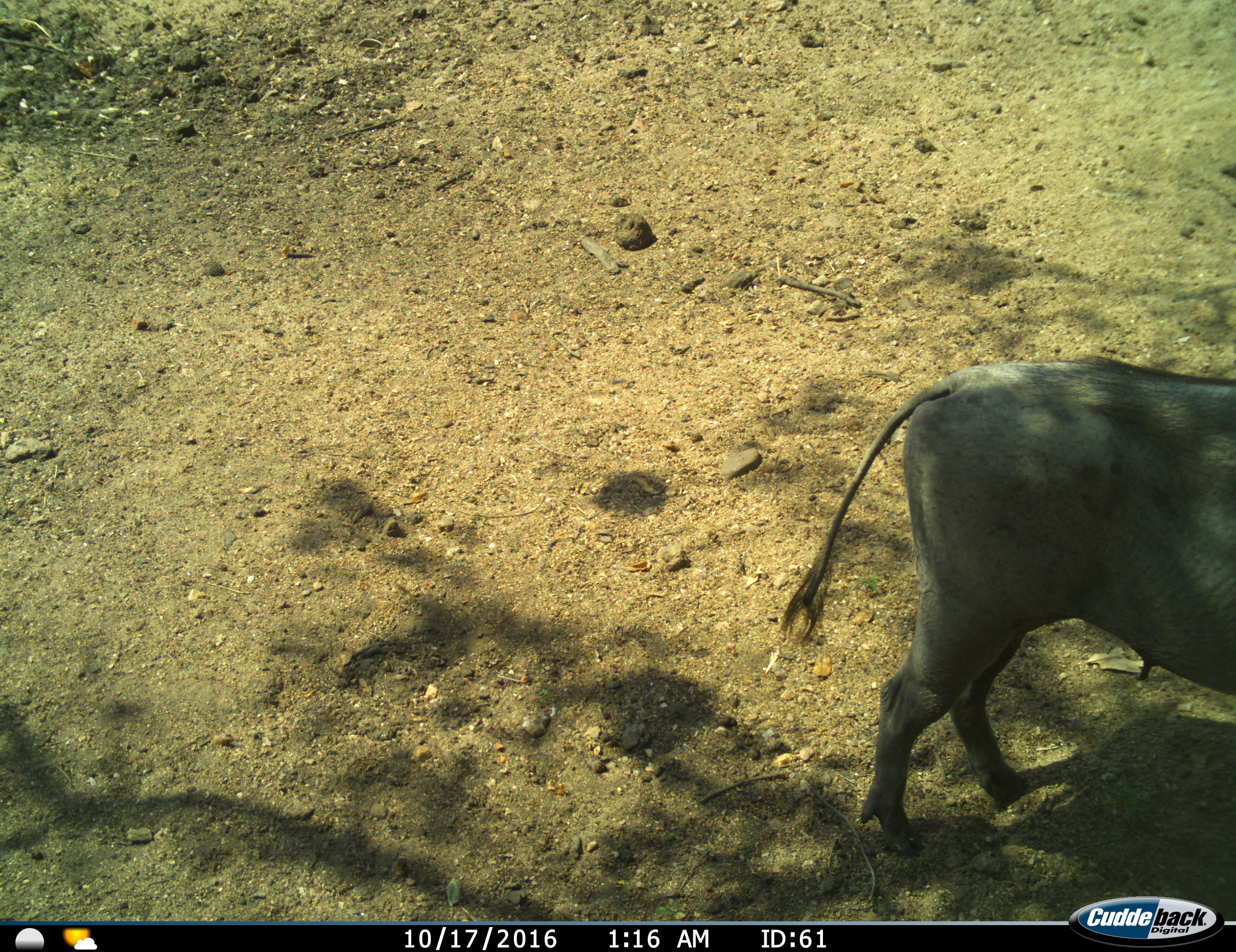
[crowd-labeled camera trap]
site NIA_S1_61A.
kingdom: Animalia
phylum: Chordata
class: Mammalia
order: Artiodactyla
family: Suidae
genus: Phacochoerus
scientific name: Phacochoerus africanus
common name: warthog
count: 1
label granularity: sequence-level